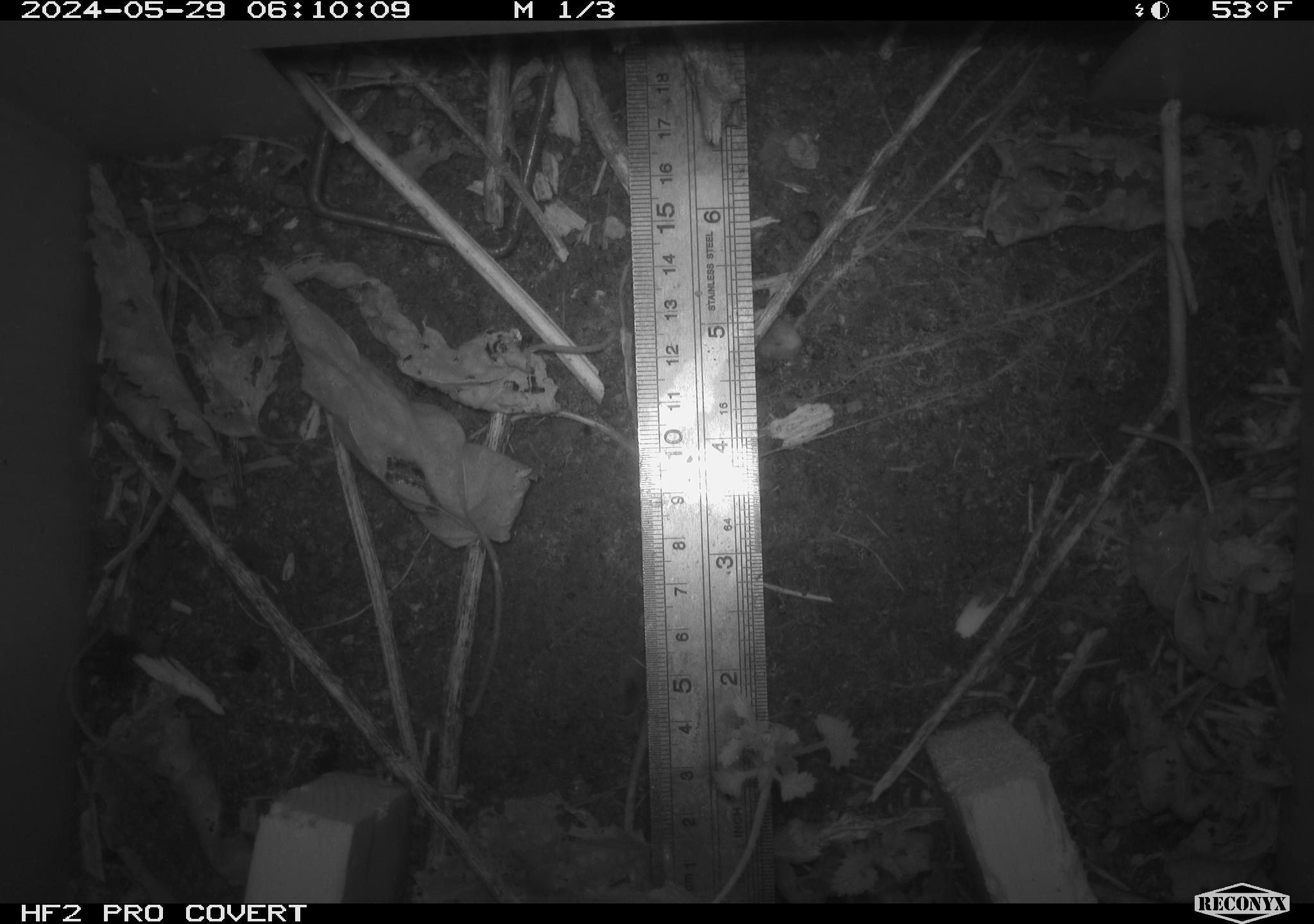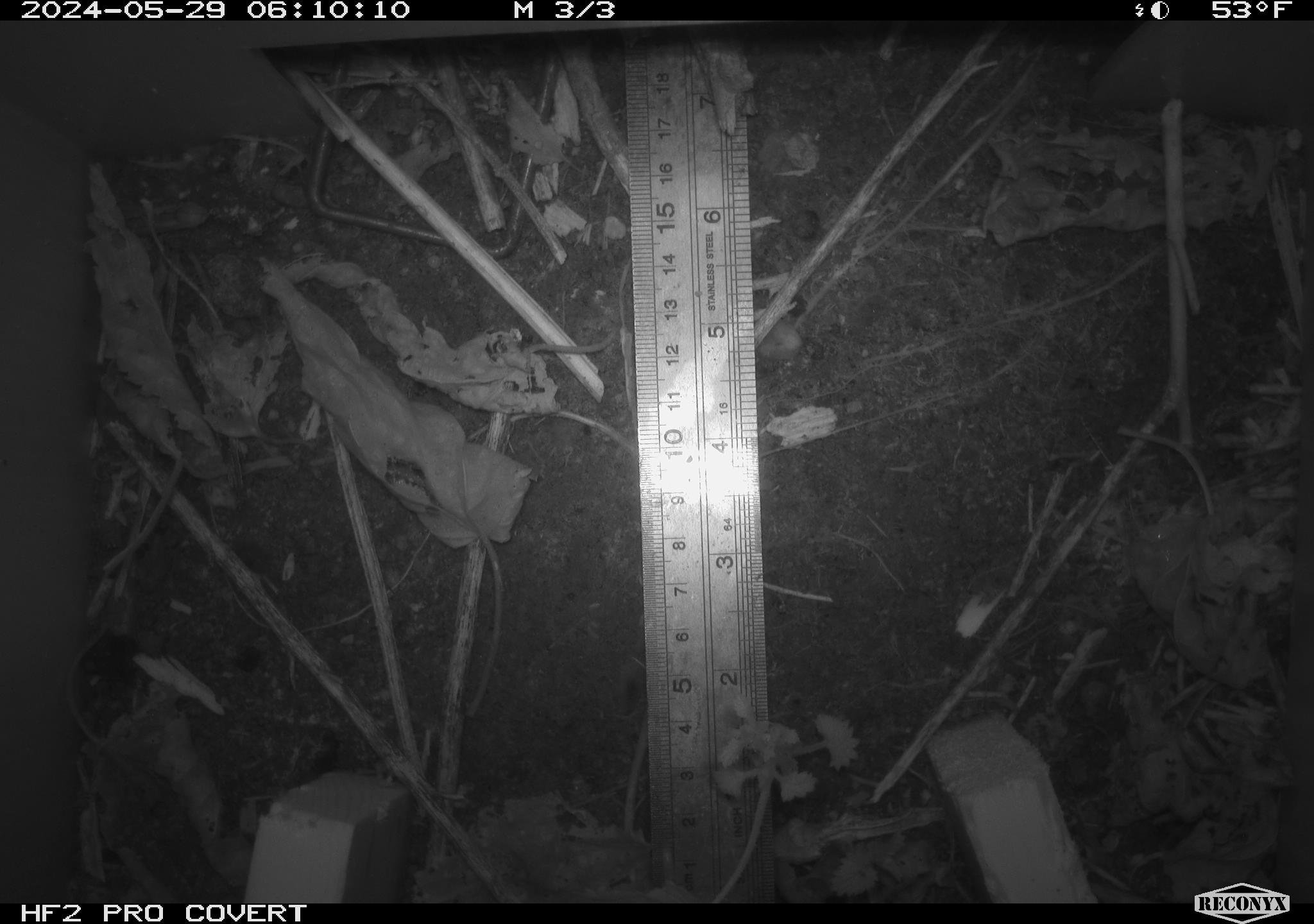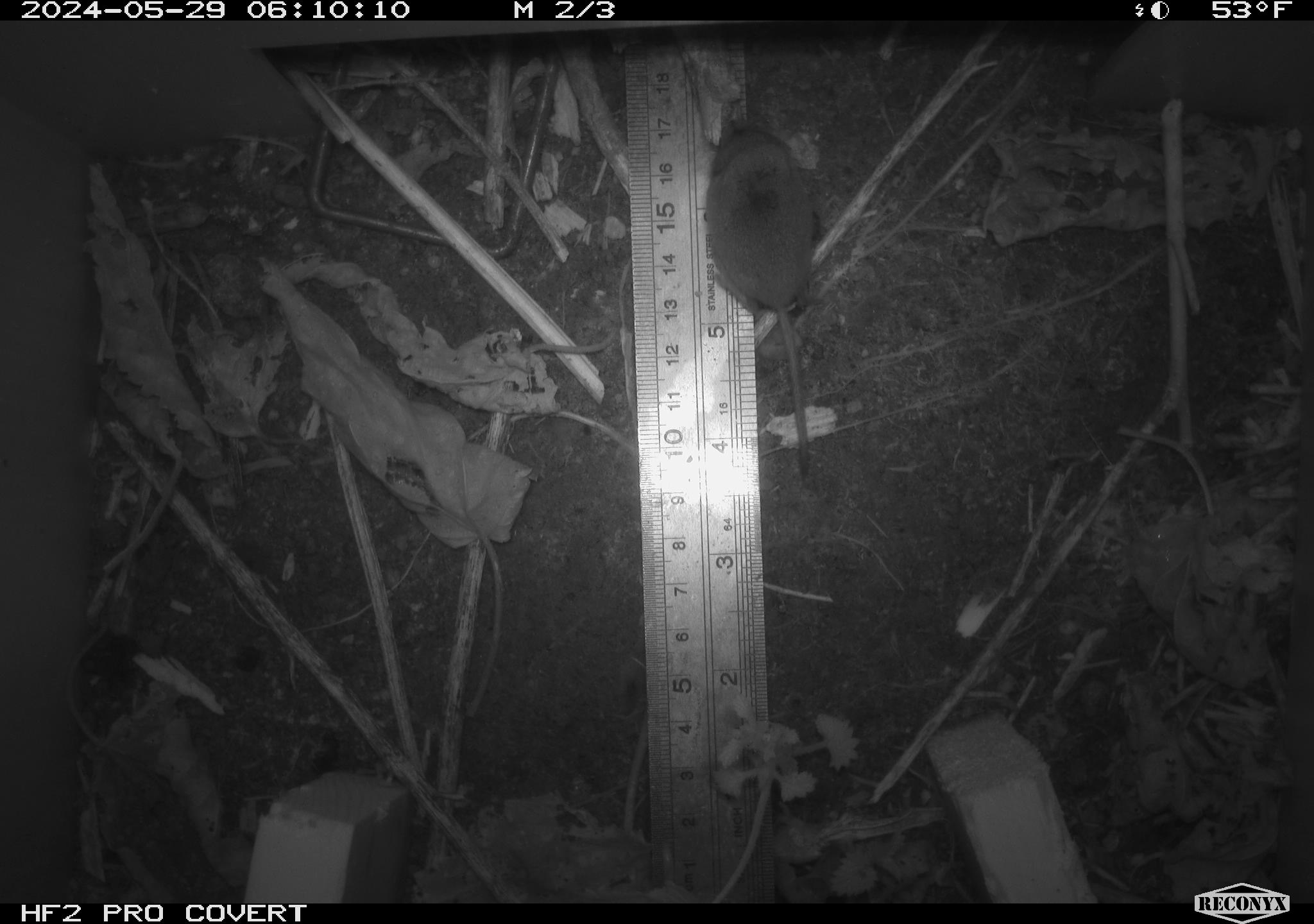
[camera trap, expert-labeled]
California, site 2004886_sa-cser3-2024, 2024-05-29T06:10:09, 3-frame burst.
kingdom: Animalia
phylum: Chordata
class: Mammalia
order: Eulipotyphla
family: Soricidae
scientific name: Soricidae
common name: shrews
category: soricidae family